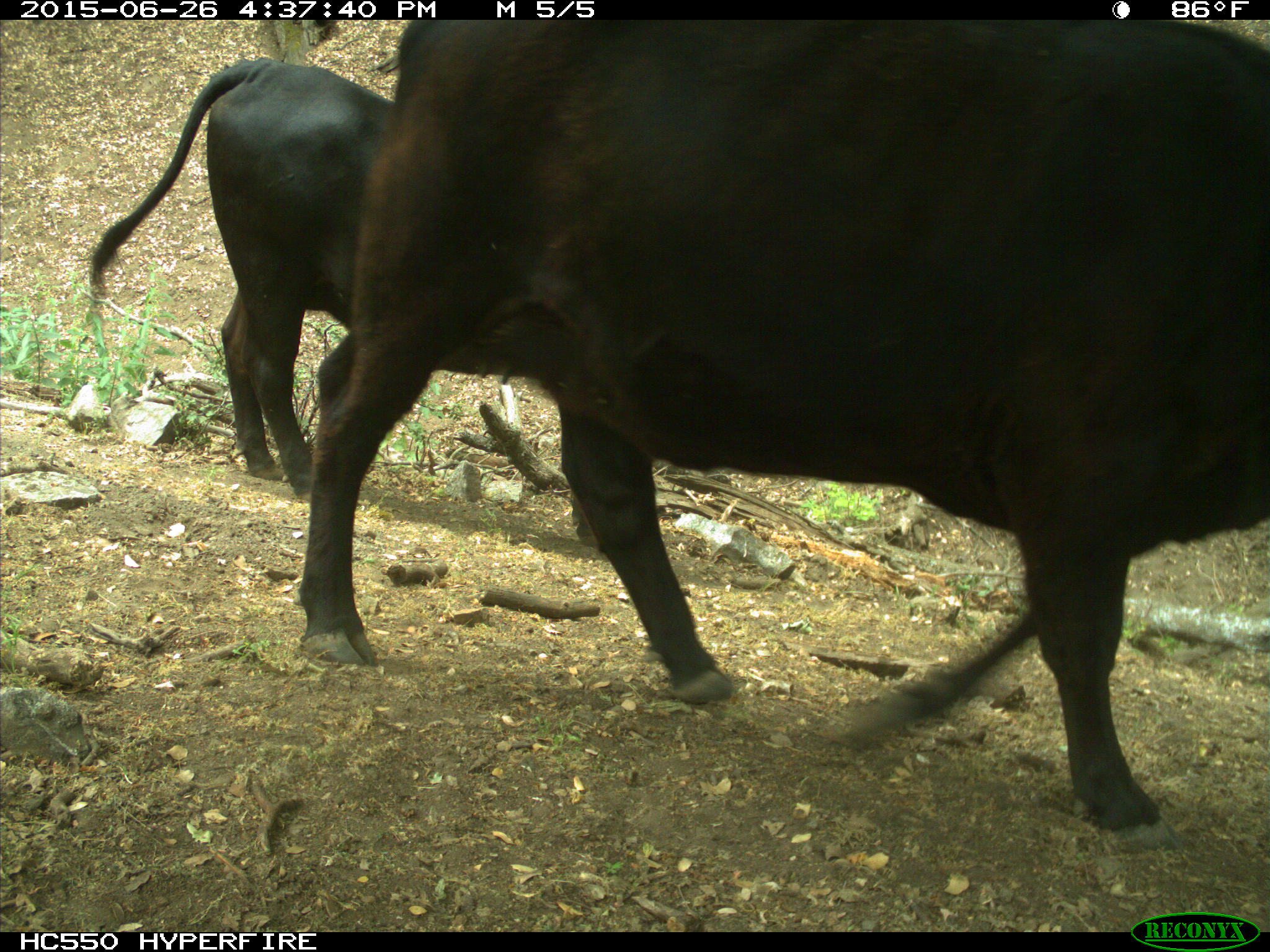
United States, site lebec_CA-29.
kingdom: Animalia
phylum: Chordata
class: Mammalia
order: Artiodactyla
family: Bovidae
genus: Bos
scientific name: Bos taurus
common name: domestic cow